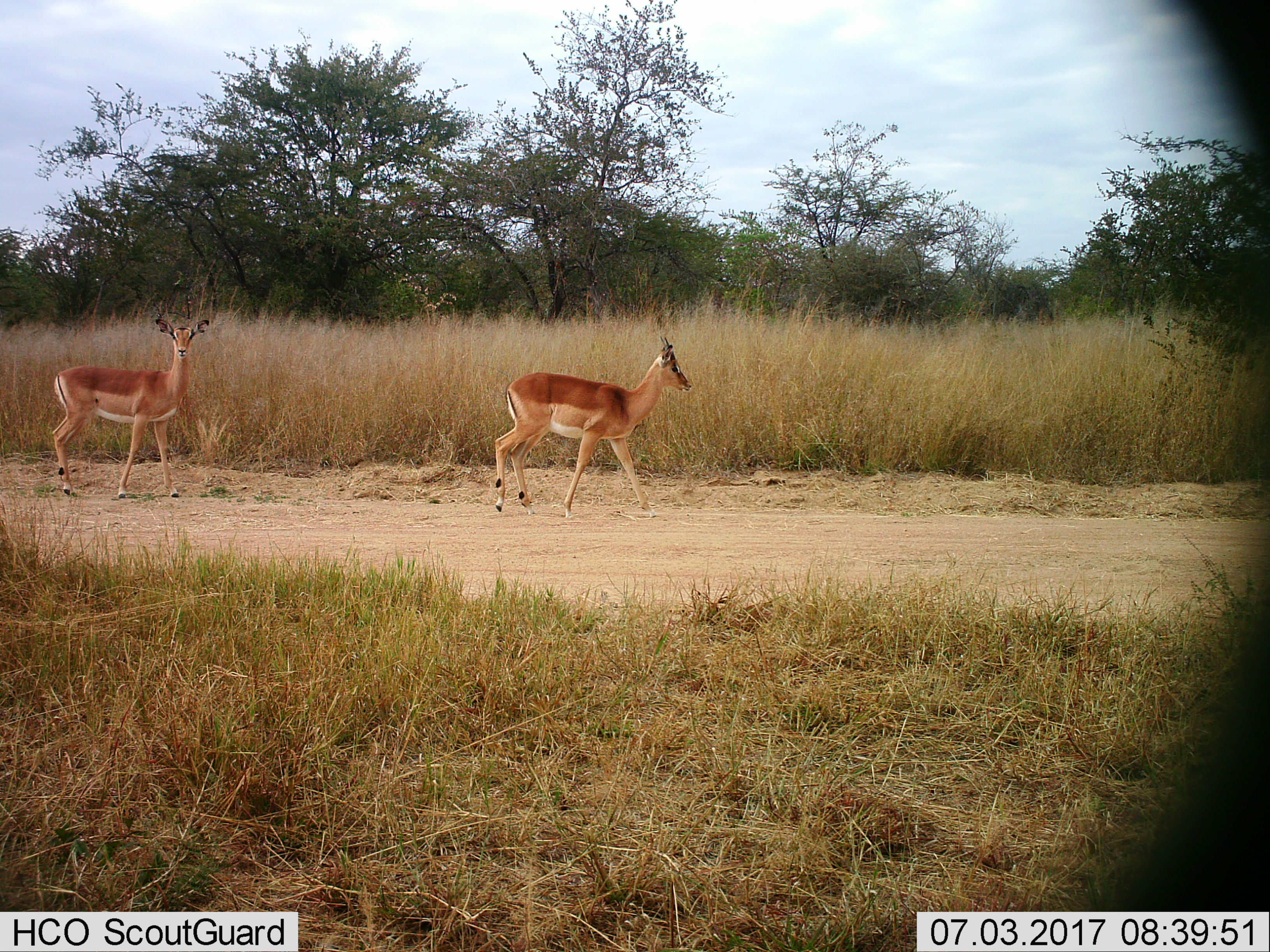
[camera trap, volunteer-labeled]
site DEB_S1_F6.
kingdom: Animalia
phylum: Chordata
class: Mammalia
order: Artiodactyla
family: Bovidae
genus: Aepyceros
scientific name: Aepyceros melampus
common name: impala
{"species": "impala (Aepyceros melampus)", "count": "2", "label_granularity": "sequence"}